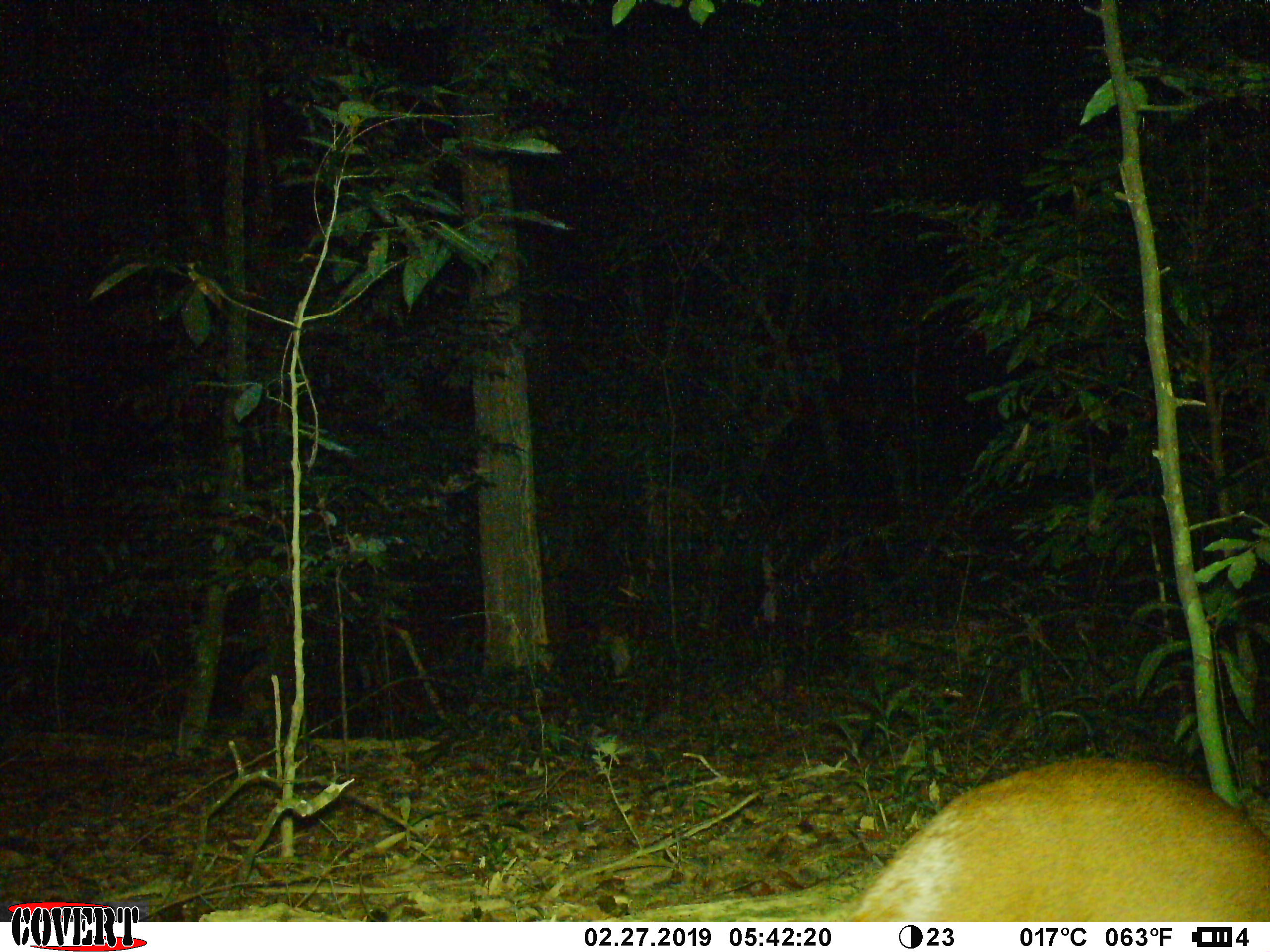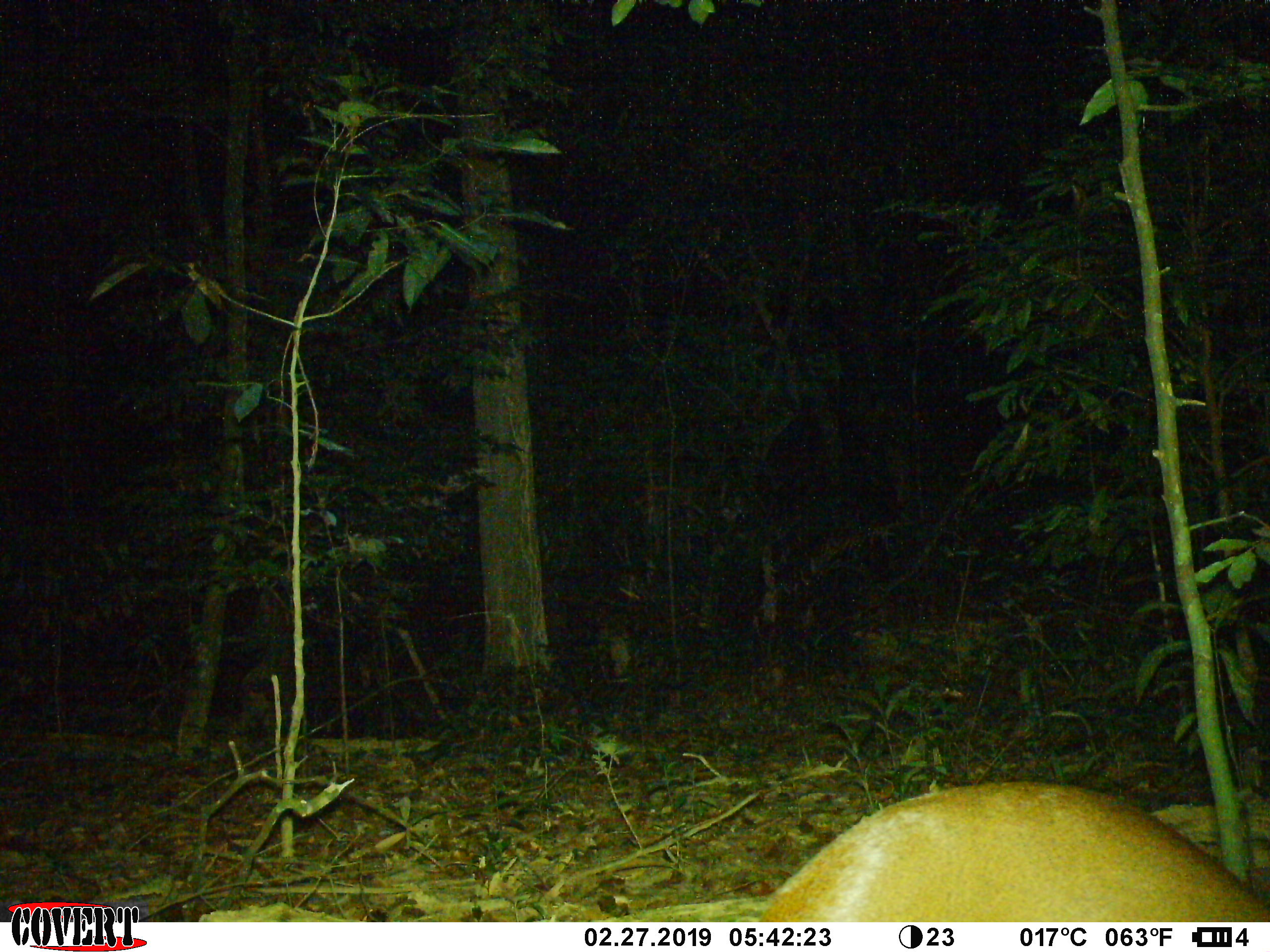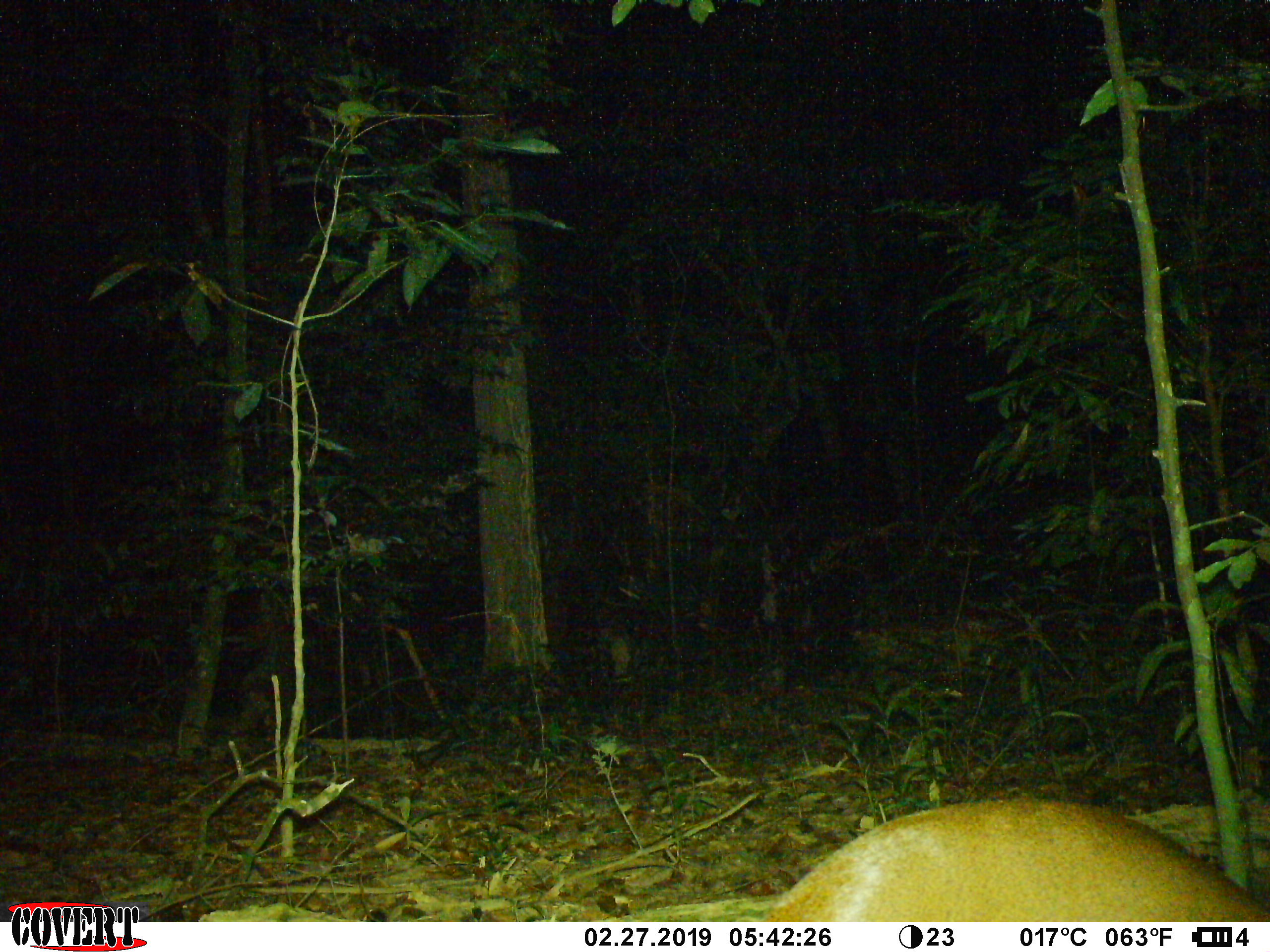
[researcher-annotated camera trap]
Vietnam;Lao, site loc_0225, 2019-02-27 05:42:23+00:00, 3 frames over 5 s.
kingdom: Animalia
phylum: Chordata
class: Mammalia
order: Artiodactyla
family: Cervidae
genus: Muntiacus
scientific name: Muntiacus vuquangensis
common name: large-antlered muntjac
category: large antlered muntjac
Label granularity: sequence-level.